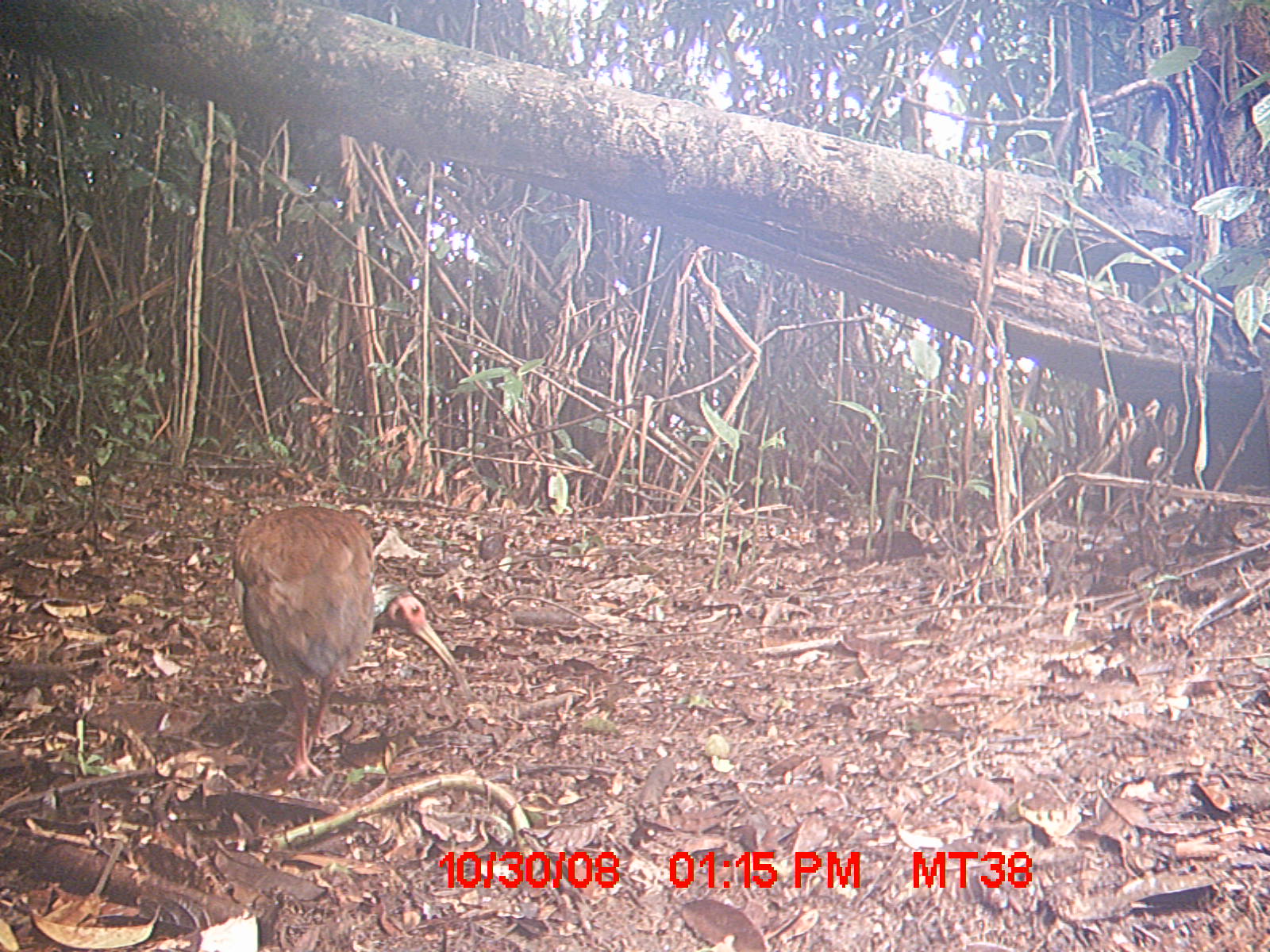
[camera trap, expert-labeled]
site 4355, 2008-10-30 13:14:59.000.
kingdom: Animalia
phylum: Chordata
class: Aves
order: Cuculiformes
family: Cuculidae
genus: Coua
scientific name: Coua serriana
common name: red-breasted coua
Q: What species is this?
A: Coua serriana (red-breasted coua).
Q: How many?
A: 2.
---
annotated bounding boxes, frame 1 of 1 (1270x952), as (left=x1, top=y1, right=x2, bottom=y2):
coua serriana: (left=228, top=503, right=465, bottom=779)